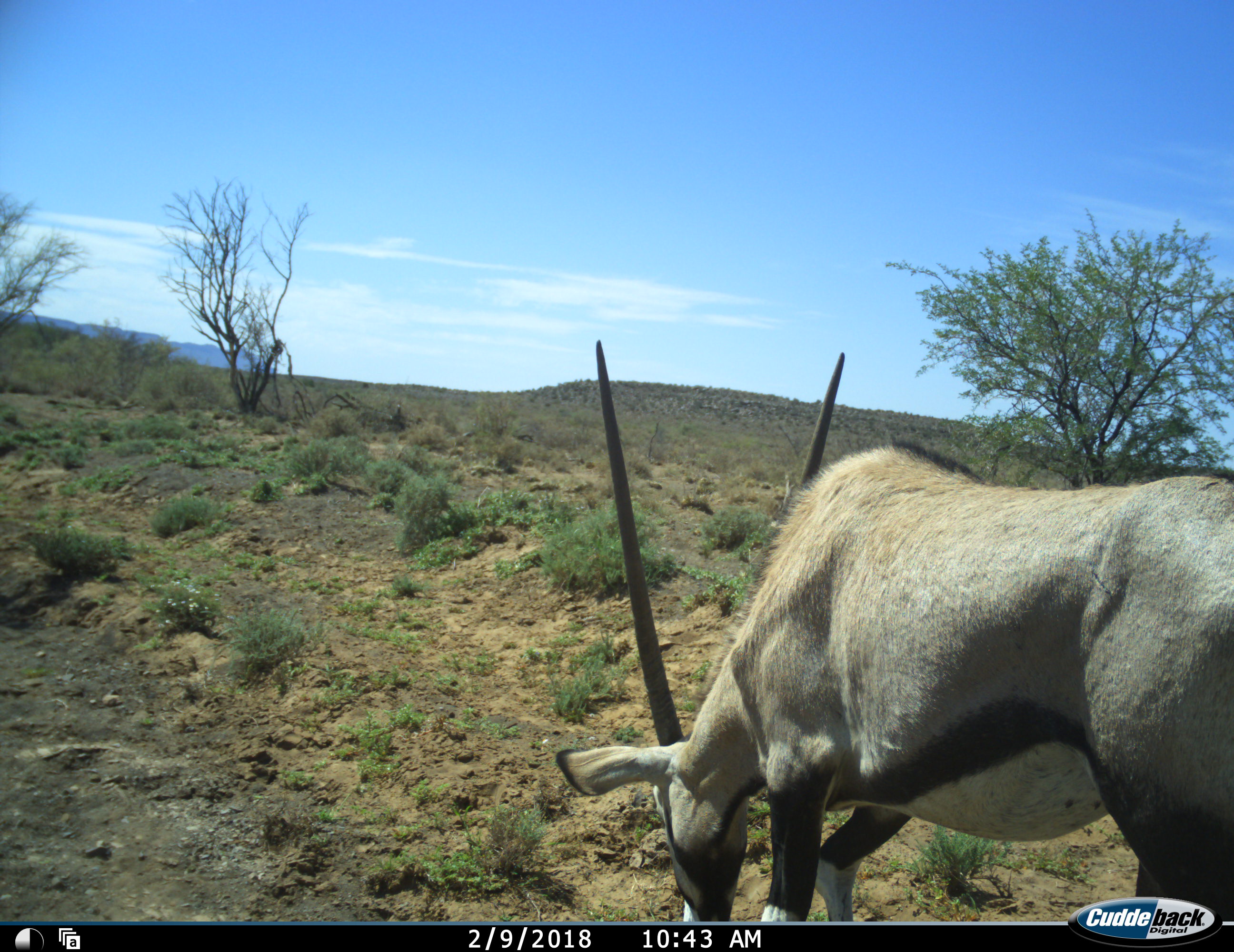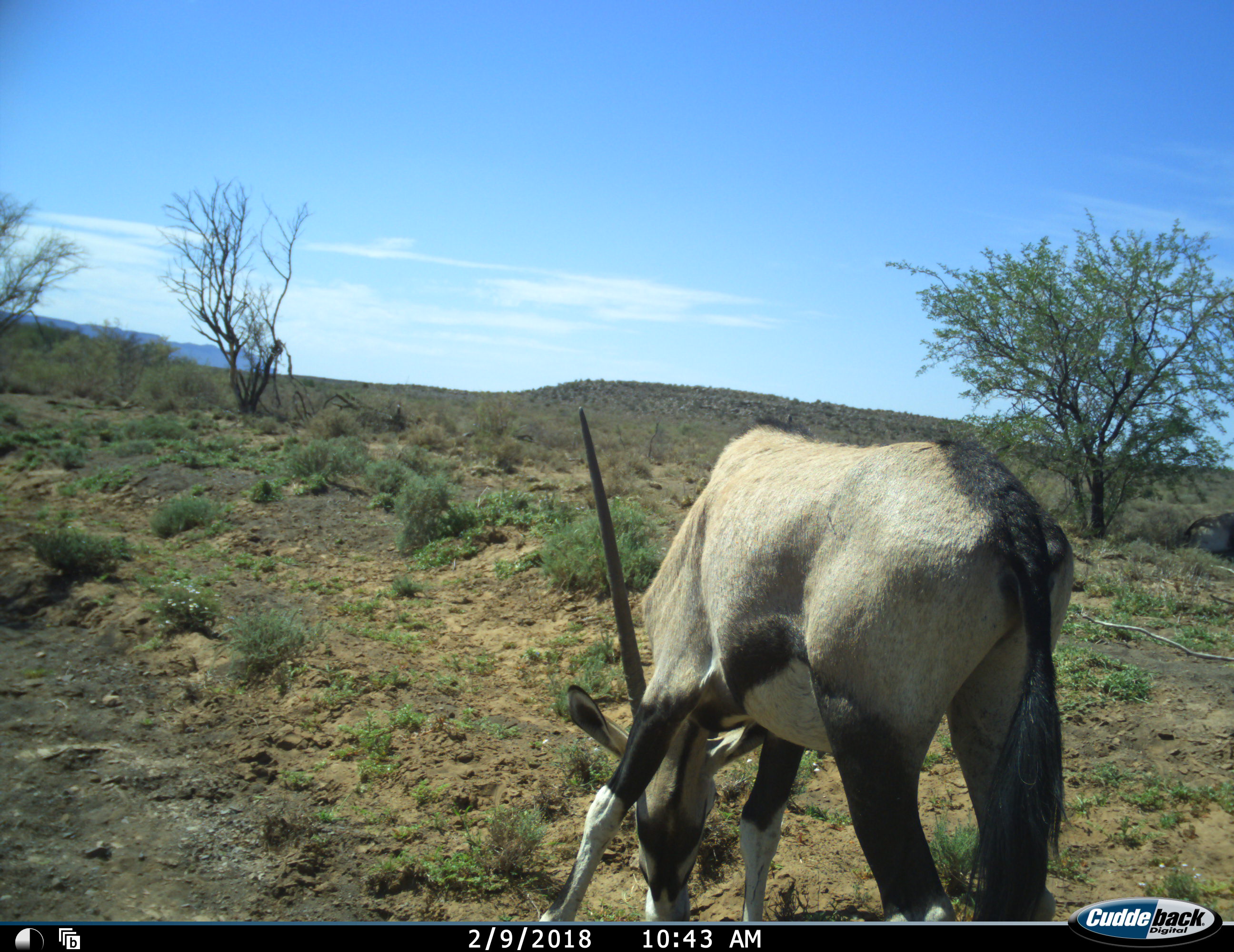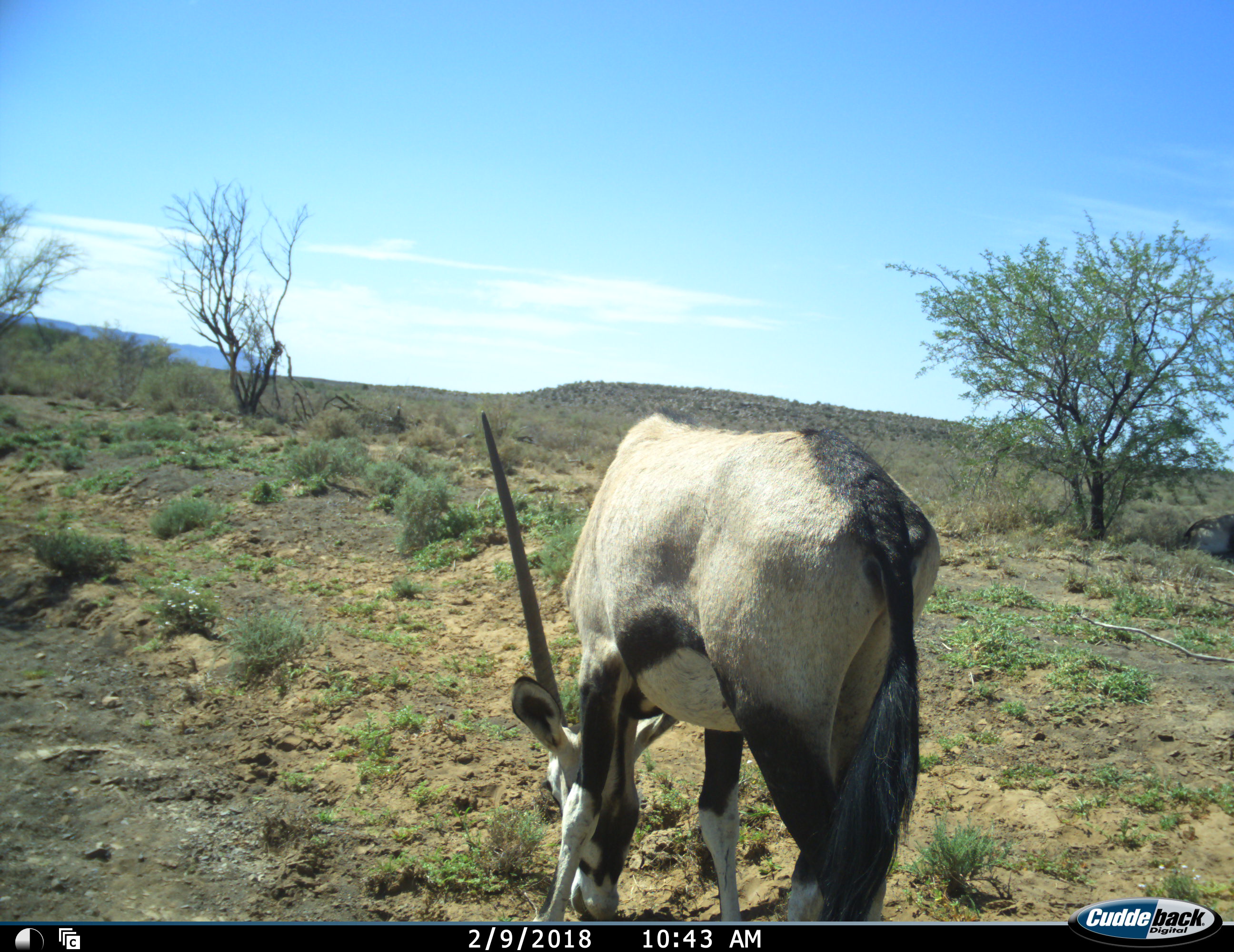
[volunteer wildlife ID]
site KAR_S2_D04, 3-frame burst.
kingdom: Animalia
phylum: Chordata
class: Mammalia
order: Artiodactyla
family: Bovidae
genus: Oryx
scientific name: Oryx gazella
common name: gemsbok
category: oryx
Oryx (gemsbok) (Oryx gazella), count 1. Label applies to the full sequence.